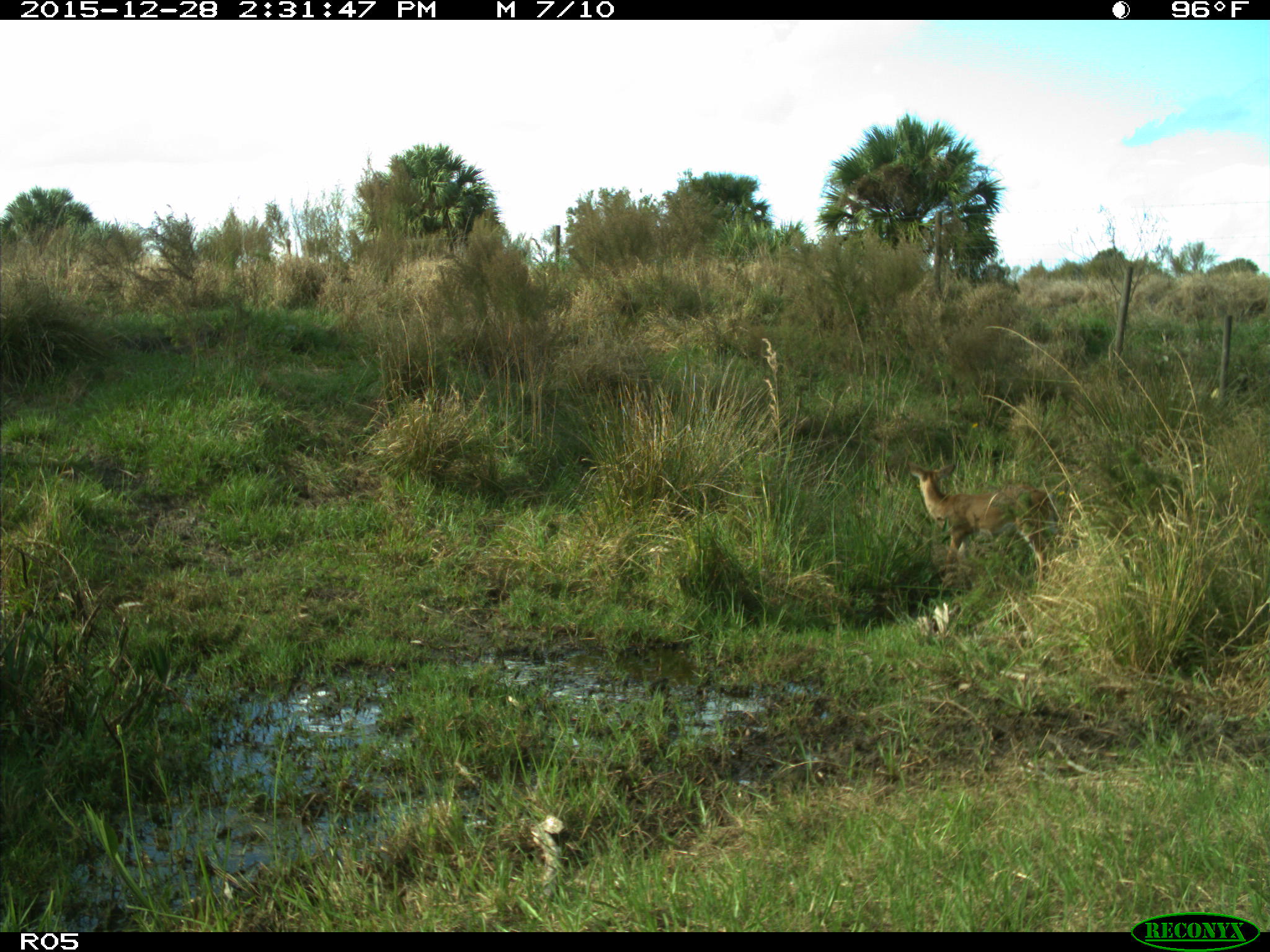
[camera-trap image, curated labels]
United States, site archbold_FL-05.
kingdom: Animalia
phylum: Chordata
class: Mammalia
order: Artiodactyla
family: Cervidae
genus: Odocoileus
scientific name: Odocoileus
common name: deer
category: unidentified deer